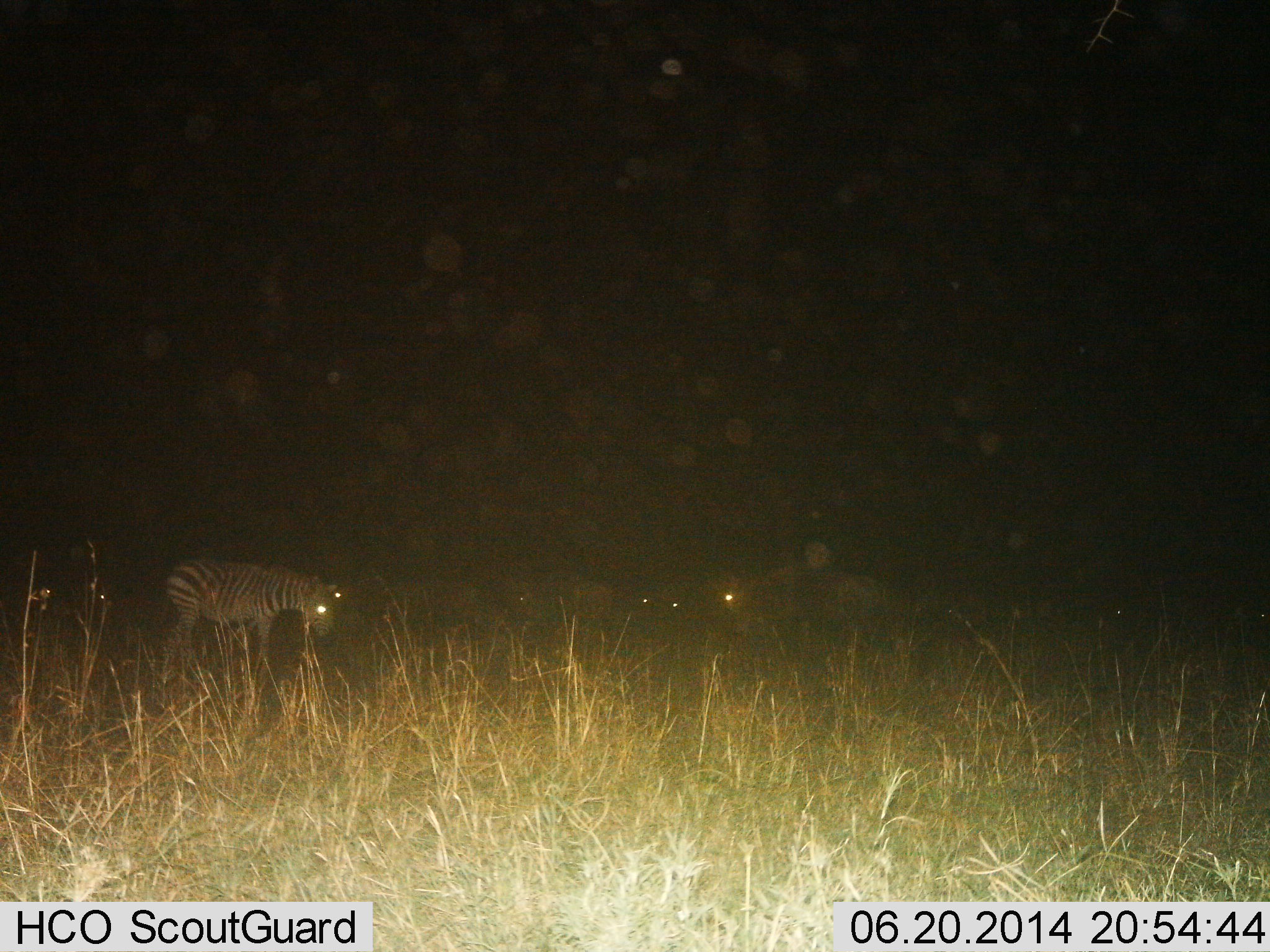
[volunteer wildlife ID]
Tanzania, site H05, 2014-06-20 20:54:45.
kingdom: Animalia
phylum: Chordata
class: Mammalia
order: Perissodactyla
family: Equidae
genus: Equus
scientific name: Equus quagga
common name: plains zebra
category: zebra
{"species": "zebra (plains zebra) (Equus quagga)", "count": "4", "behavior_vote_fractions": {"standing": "67%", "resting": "8%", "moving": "8%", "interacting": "0%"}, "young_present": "8%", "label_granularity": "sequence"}